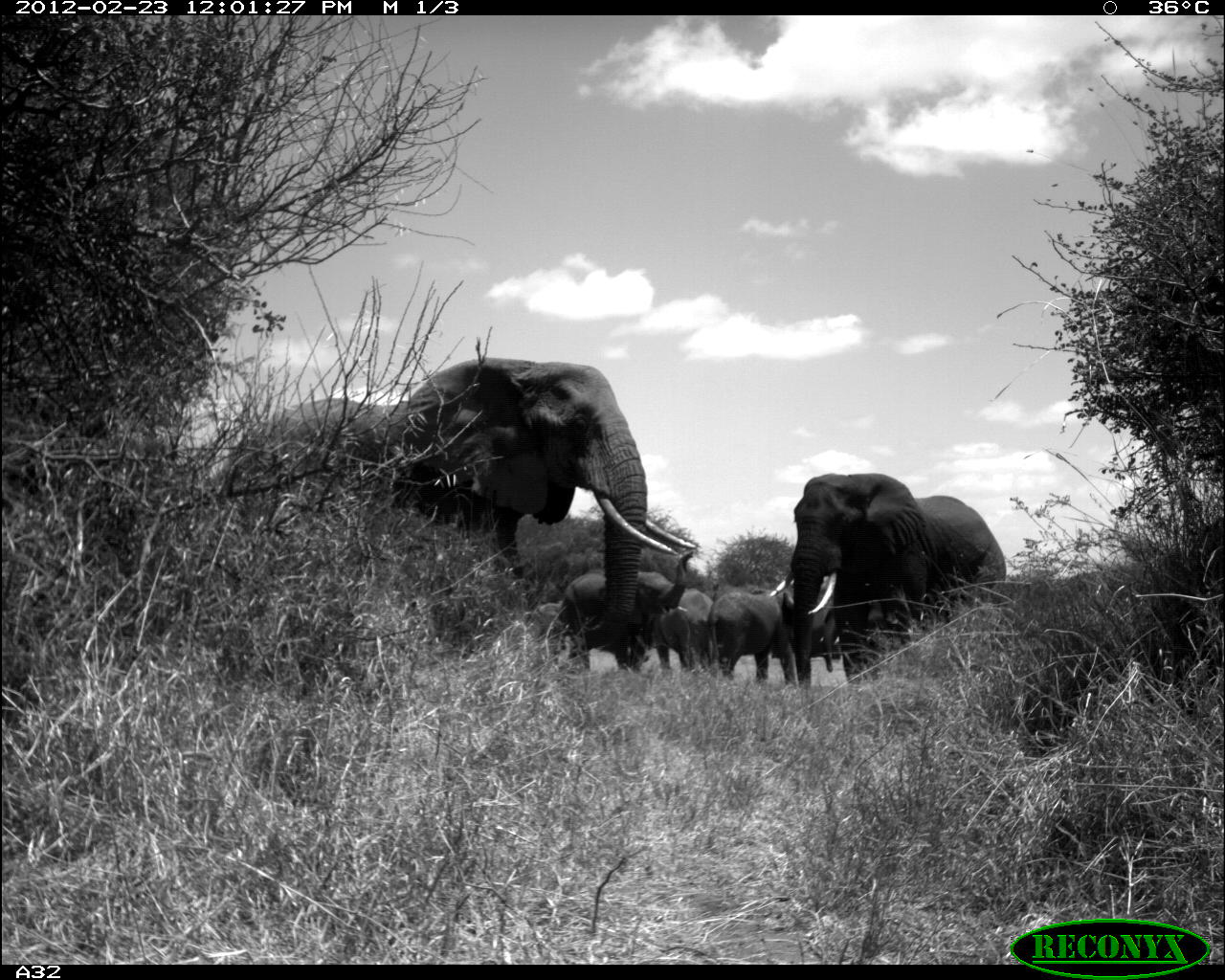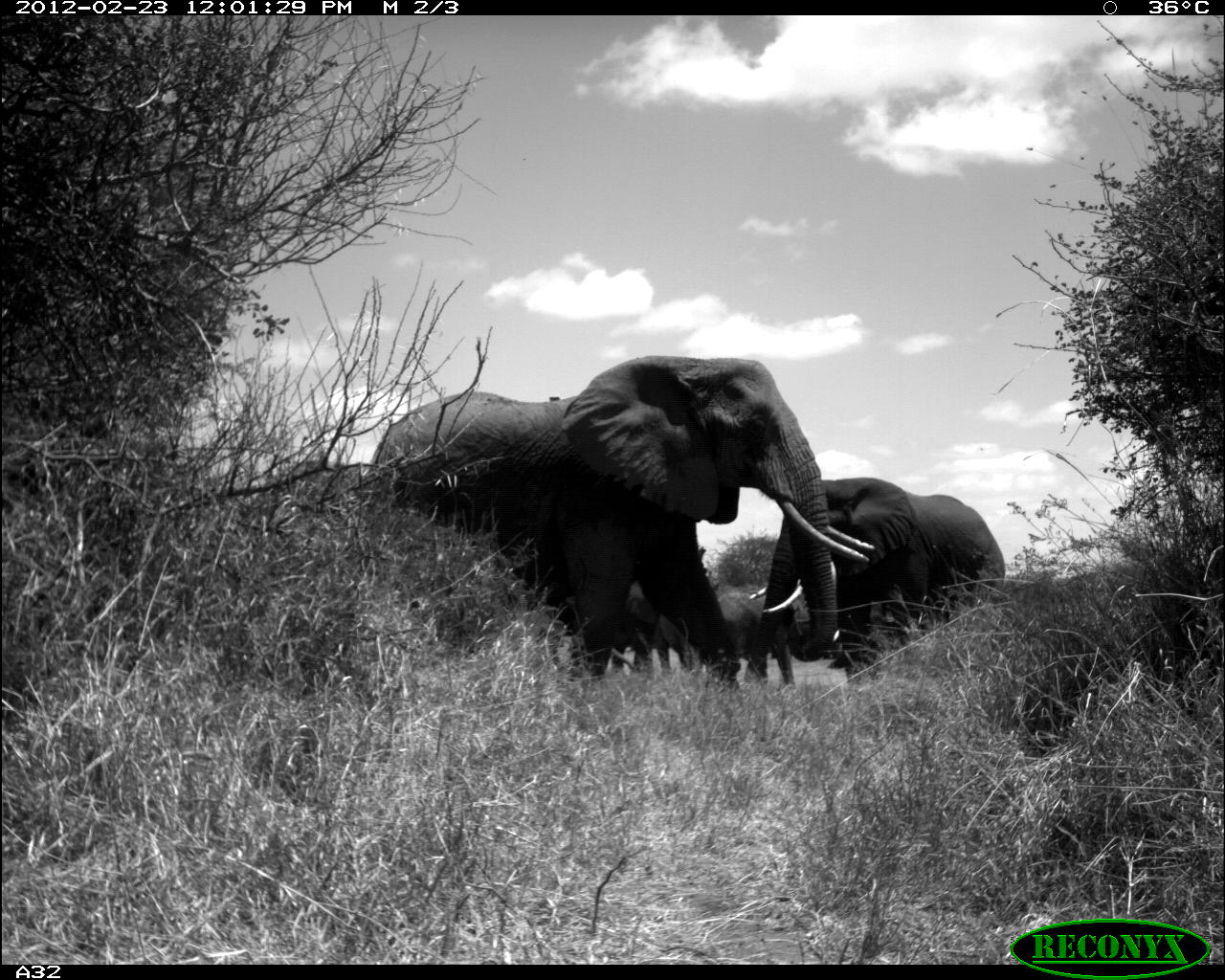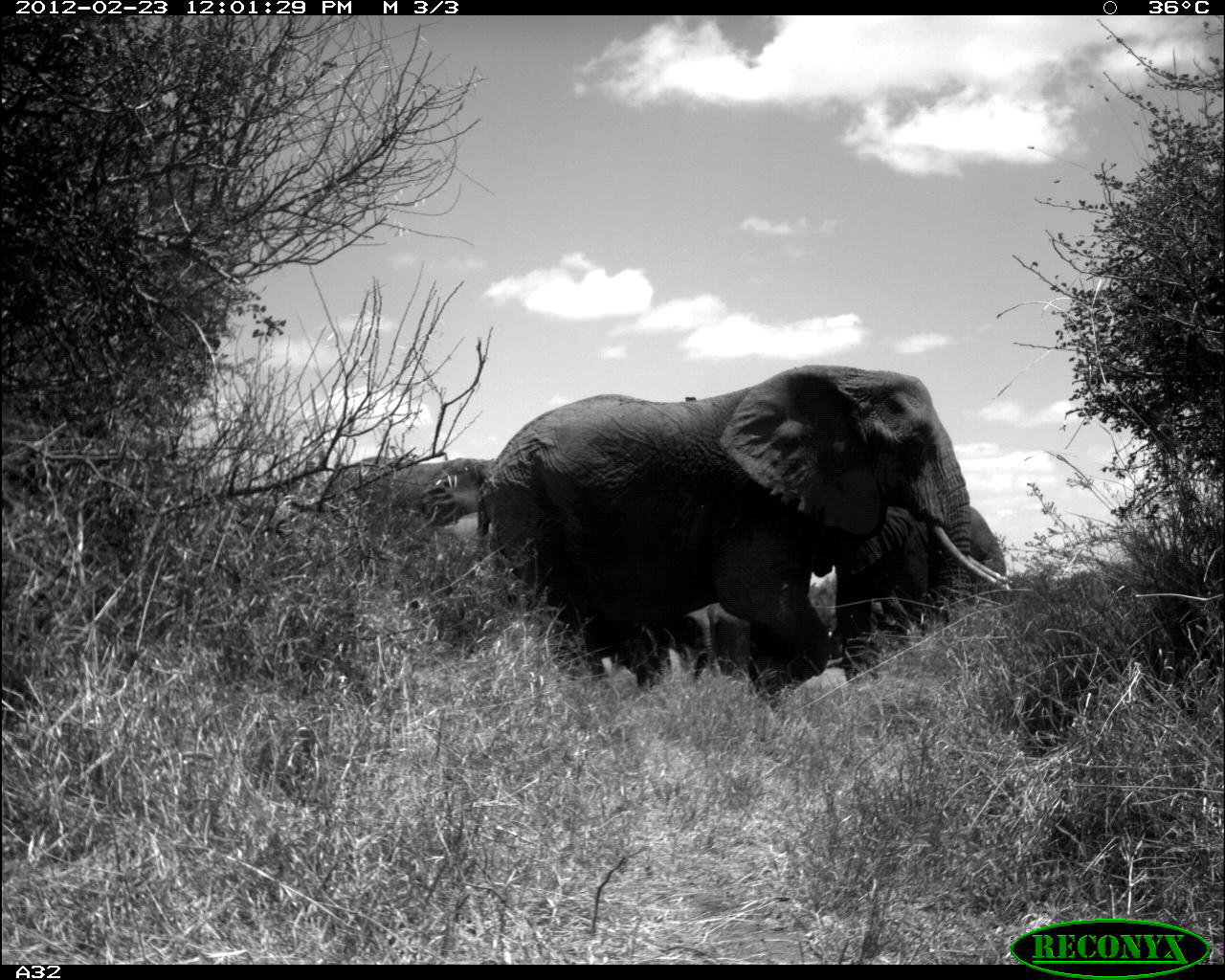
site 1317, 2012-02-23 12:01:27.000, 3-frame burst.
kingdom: Animalia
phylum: Chordata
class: Mammalia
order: Proboscidea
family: Elephantidae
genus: Loxodonta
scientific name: Loxodonta africana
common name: african bush elephant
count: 5